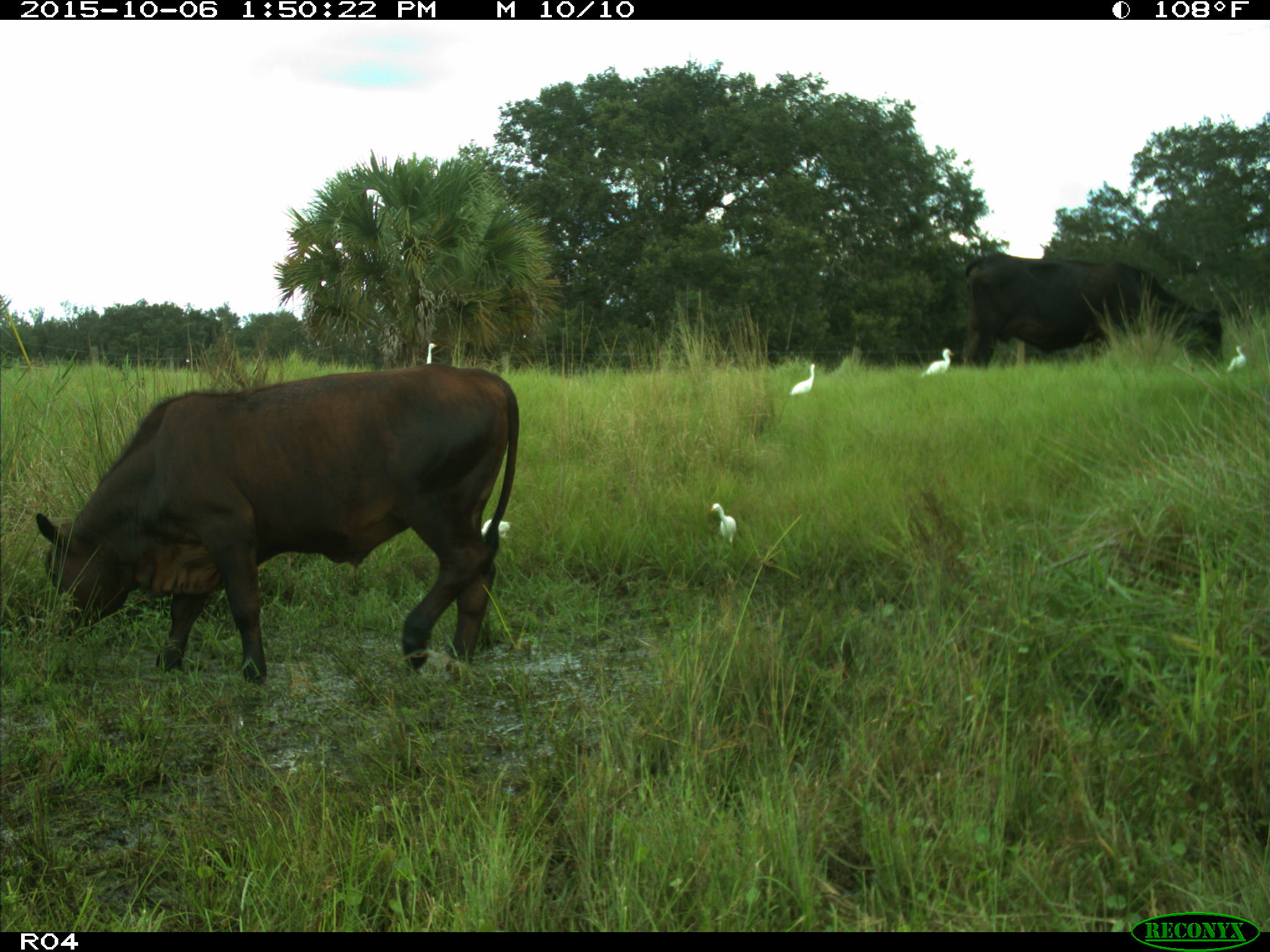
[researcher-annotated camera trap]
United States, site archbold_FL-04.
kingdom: Animalia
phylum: Chordata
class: Mammalia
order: Artiodactyla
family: Bovidae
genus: Bos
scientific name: Bos taurus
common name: domestic cow